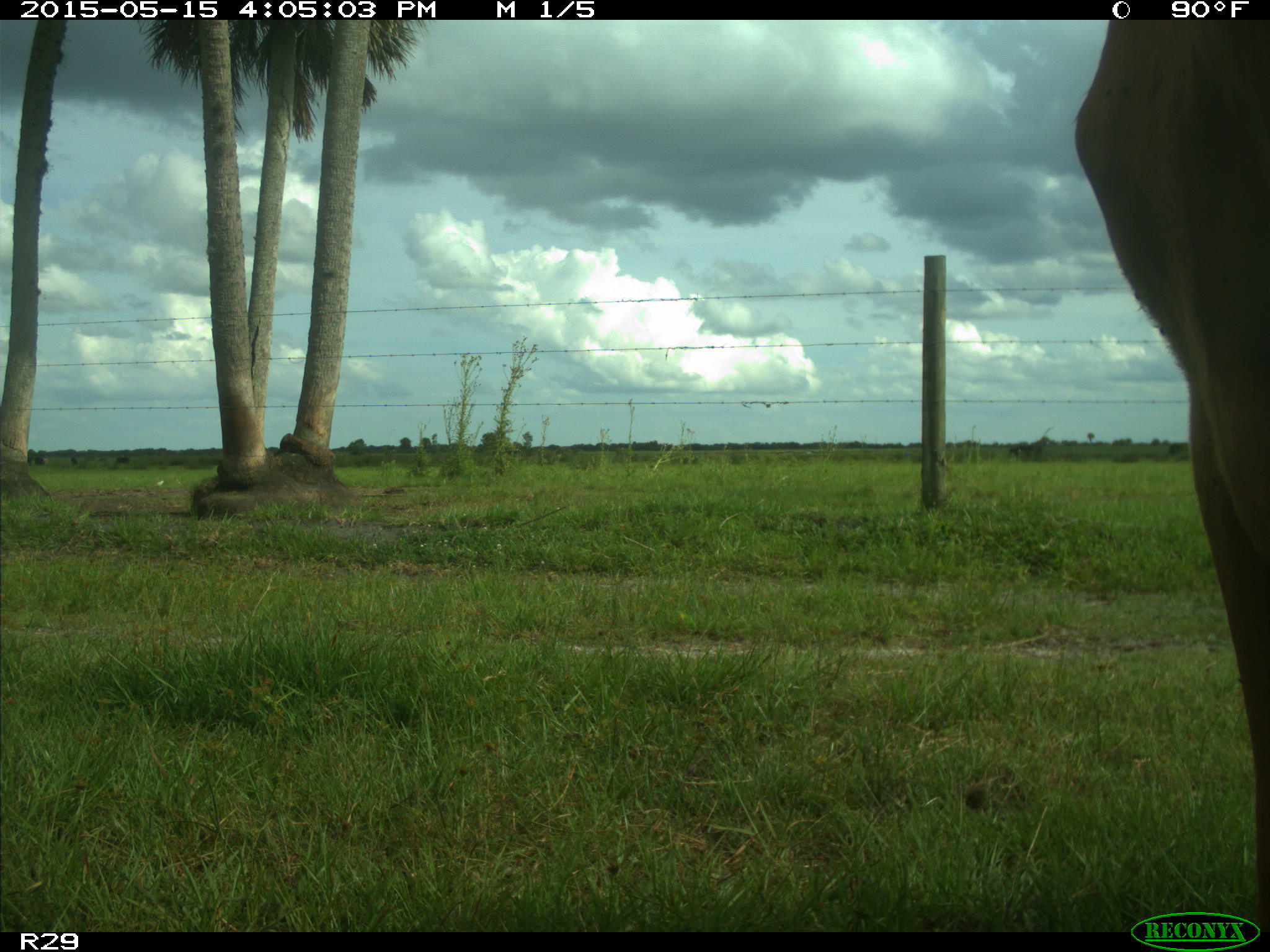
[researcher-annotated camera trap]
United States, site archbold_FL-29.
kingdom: Animalia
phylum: Chordata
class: Mammalia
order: Artiodactyla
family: Bovidae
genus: Bos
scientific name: Bos taurus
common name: domestic cow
Bos taurus (domestic cow).